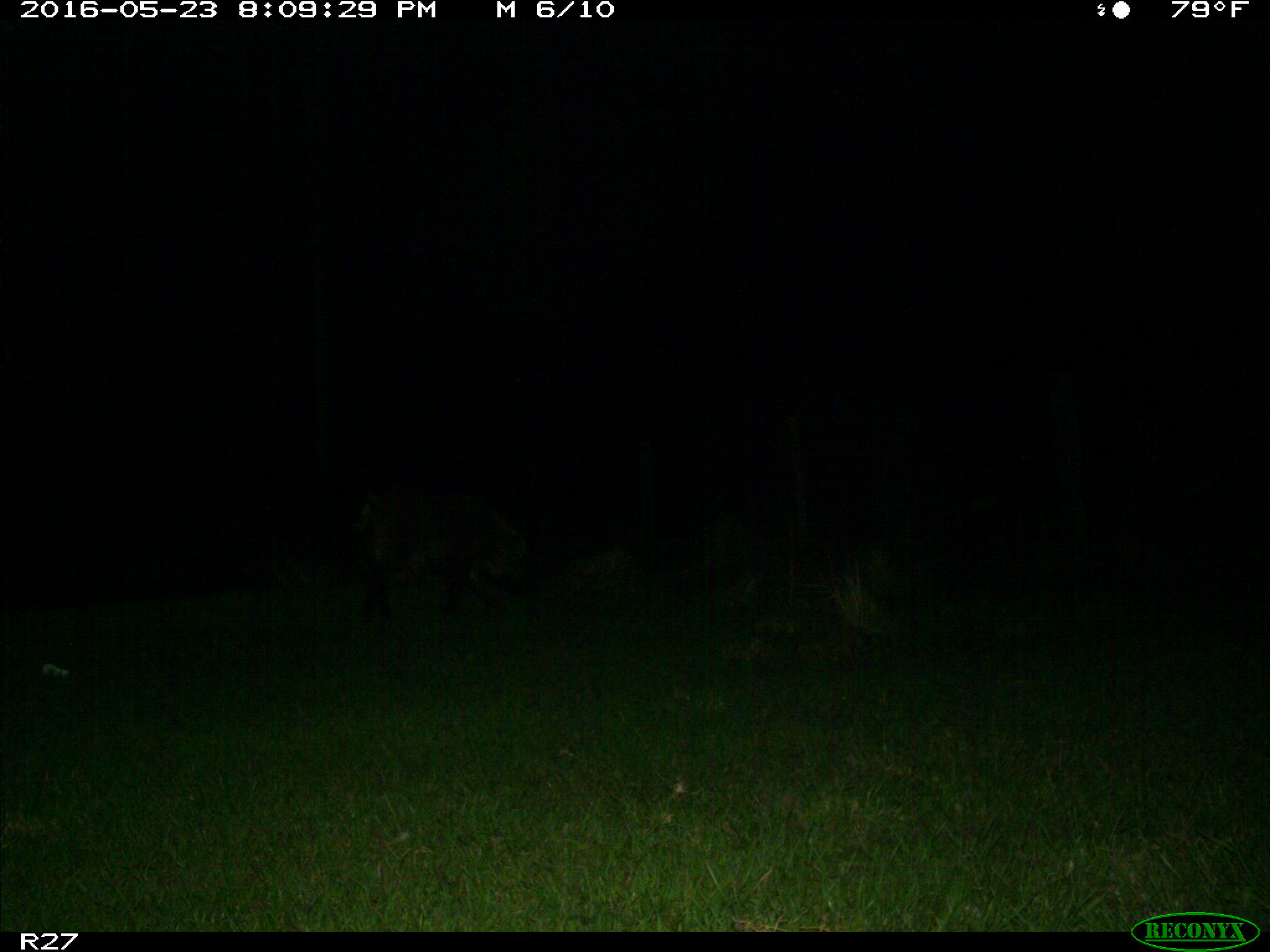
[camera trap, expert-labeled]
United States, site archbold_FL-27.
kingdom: Animalia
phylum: Chordata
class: Mammalia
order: Artiodactyla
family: Suidae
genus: Sus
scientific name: Sus scrofa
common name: wild boar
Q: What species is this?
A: Sus scrofa (wild boar).